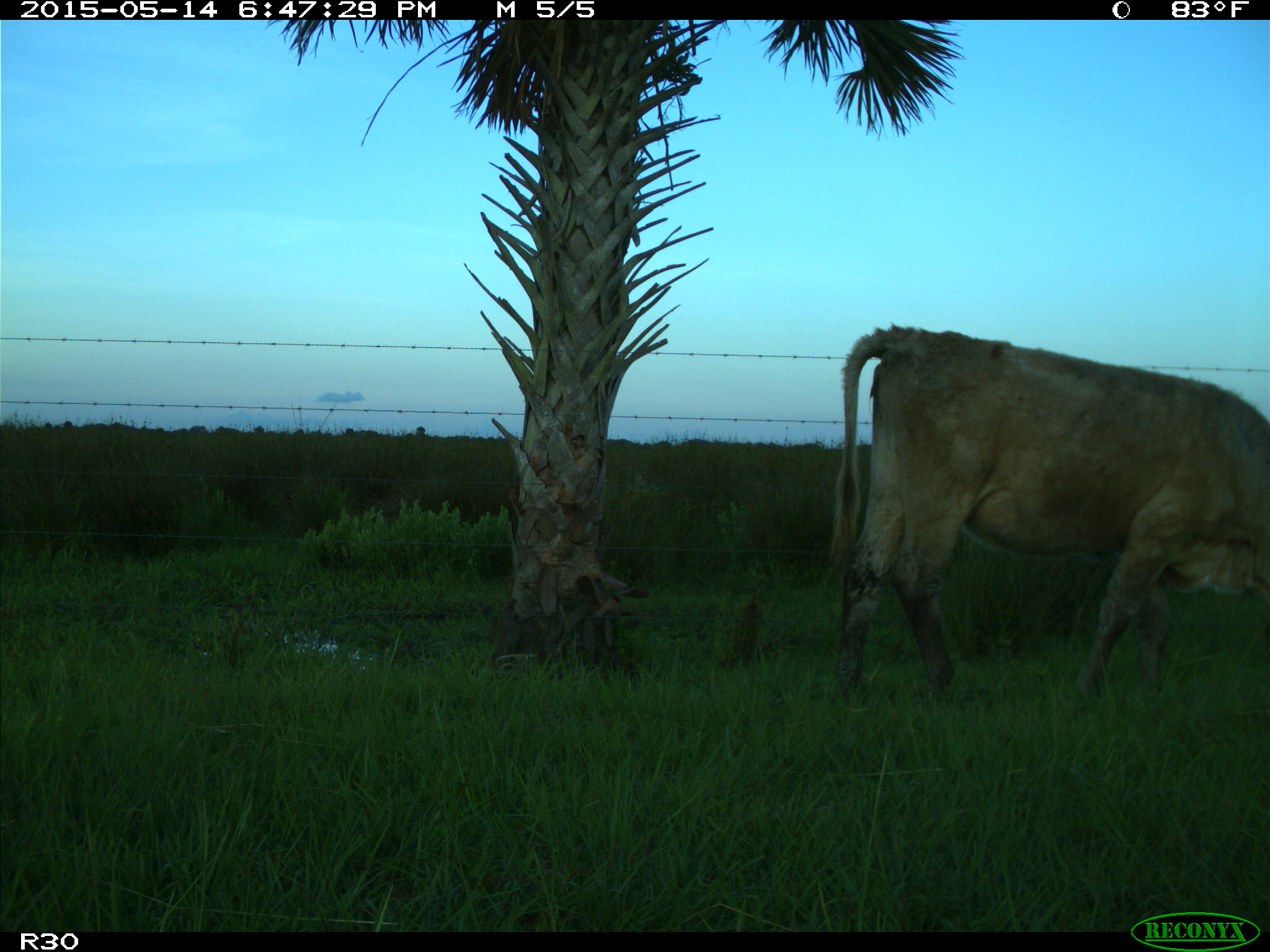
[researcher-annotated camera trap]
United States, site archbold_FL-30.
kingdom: Animalia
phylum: Chordata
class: Mammalia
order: Artiodactyla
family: Bovidae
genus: Bos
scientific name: Bos taurus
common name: domestic cow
Bos taurus (domestic cow).